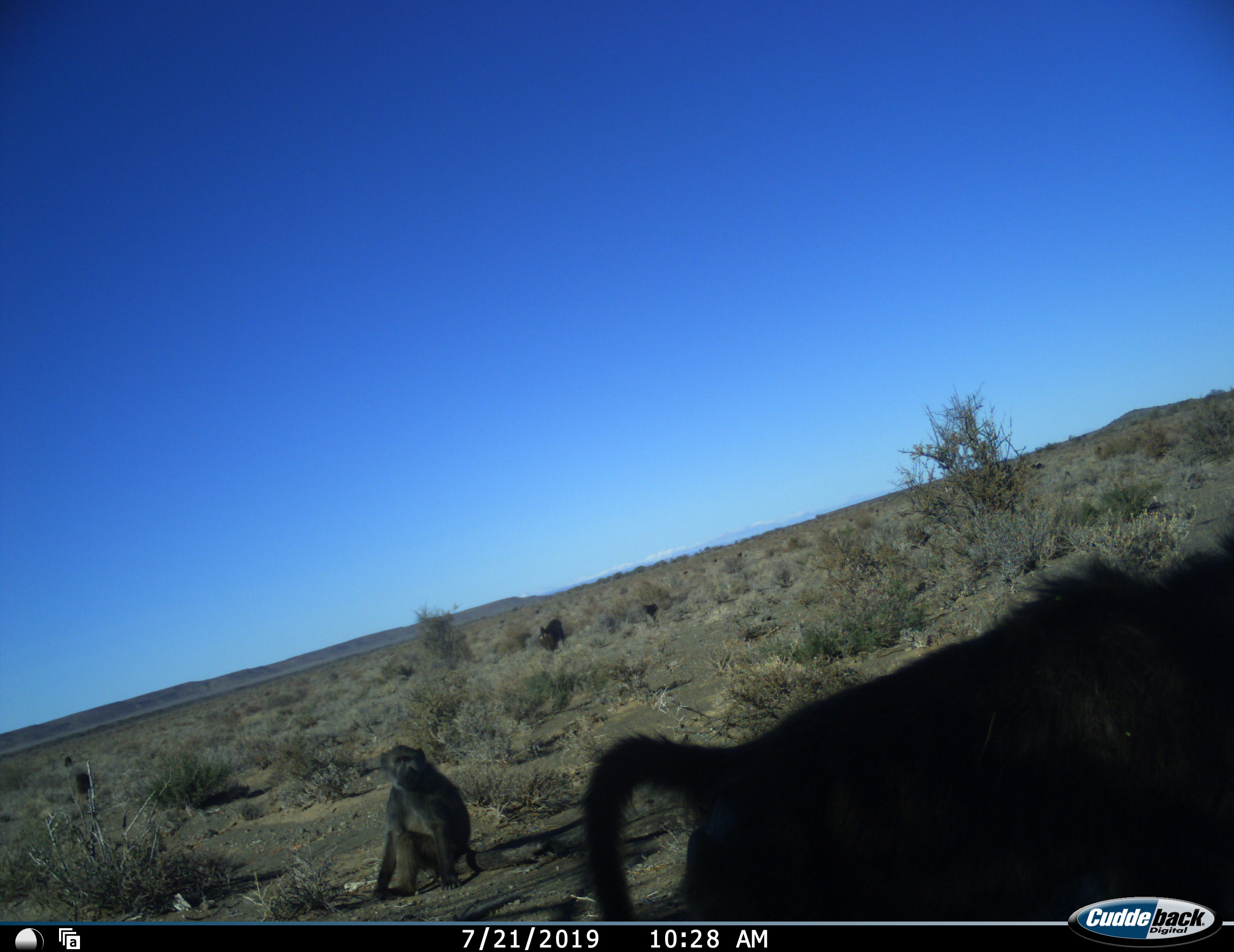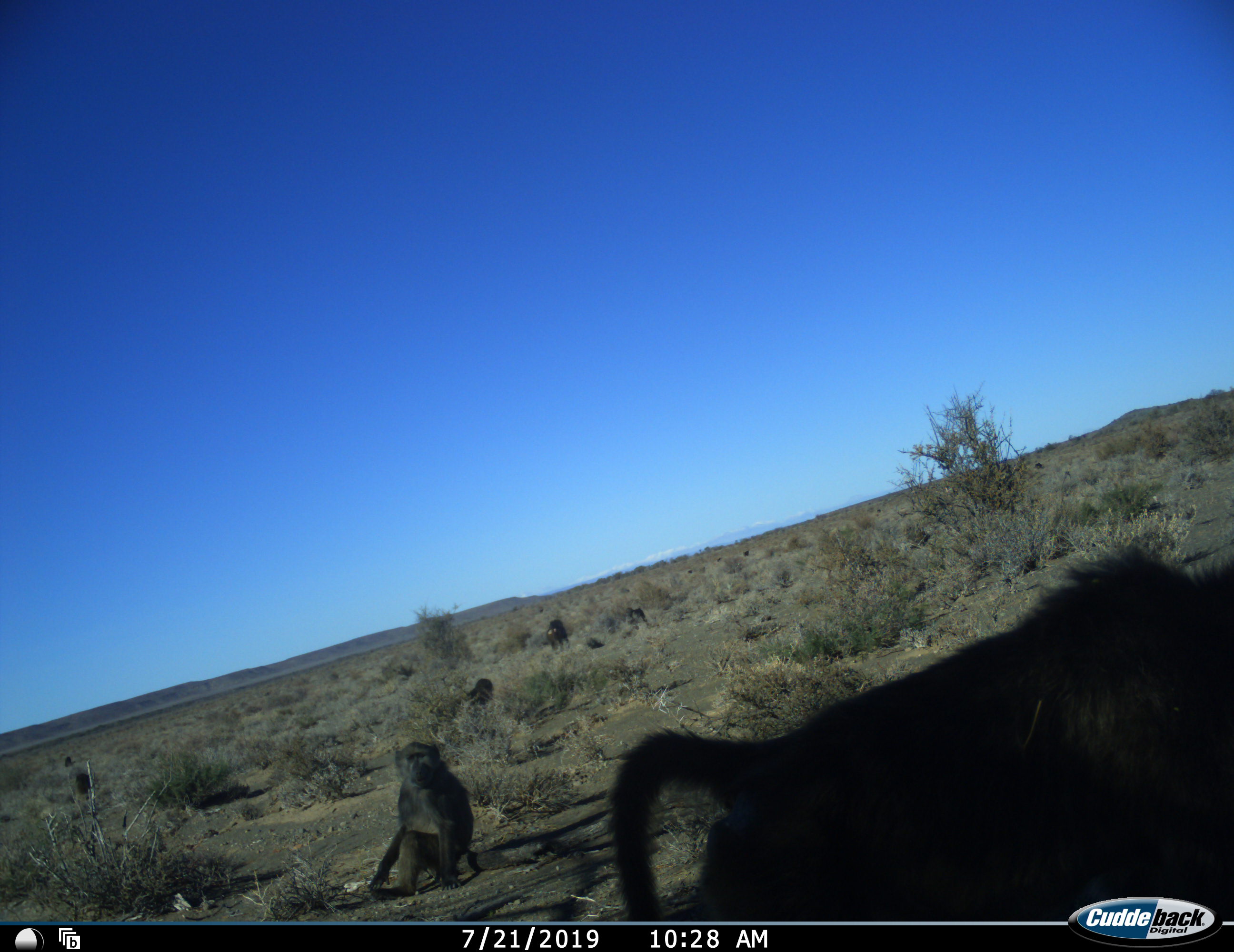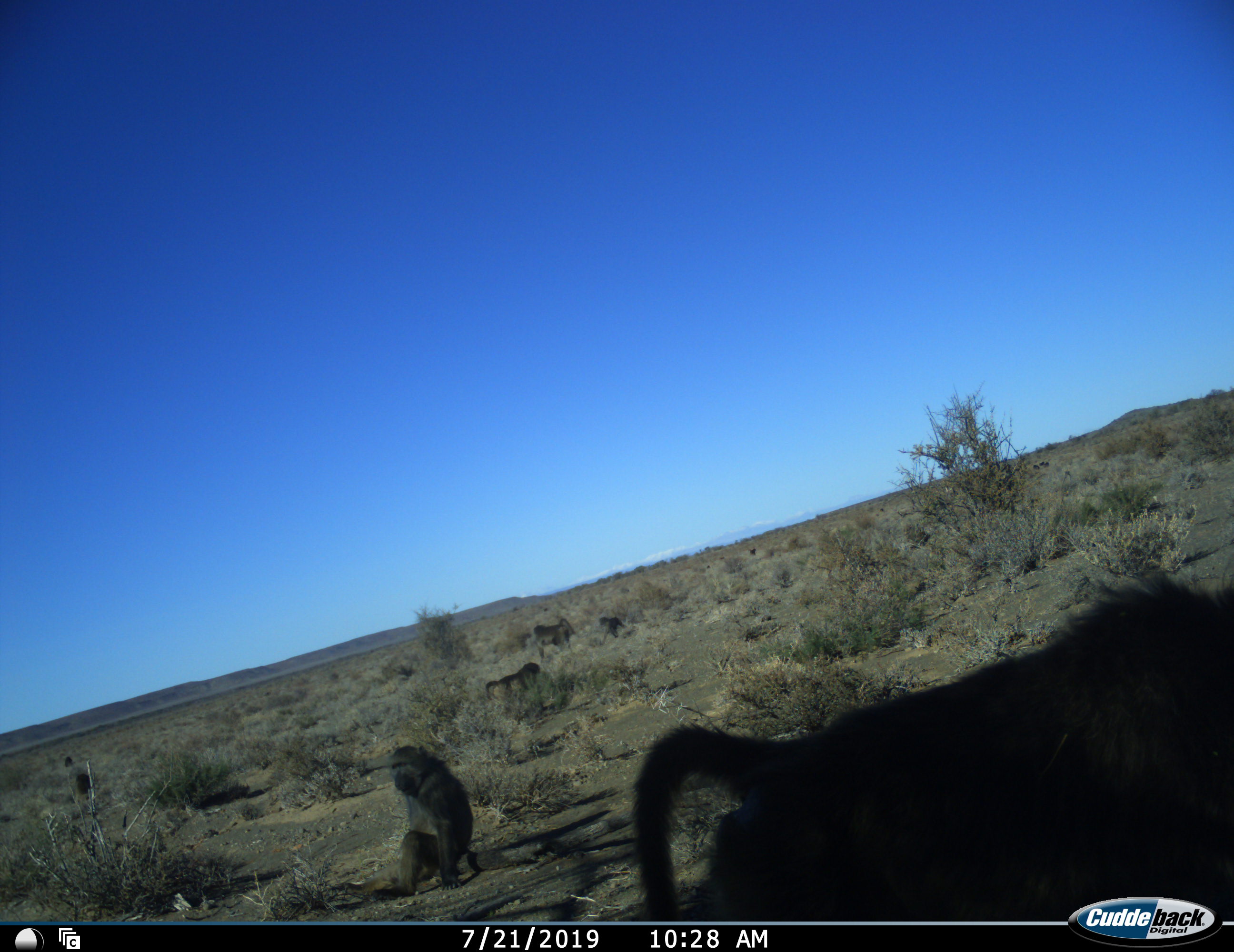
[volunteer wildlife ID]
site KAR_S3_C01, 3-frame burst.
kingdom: Animalia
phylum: Chordata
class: Mammalia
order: Primates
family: Cercopithecidae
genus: Papio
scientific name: Papio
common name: baboon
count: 6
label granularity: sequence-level